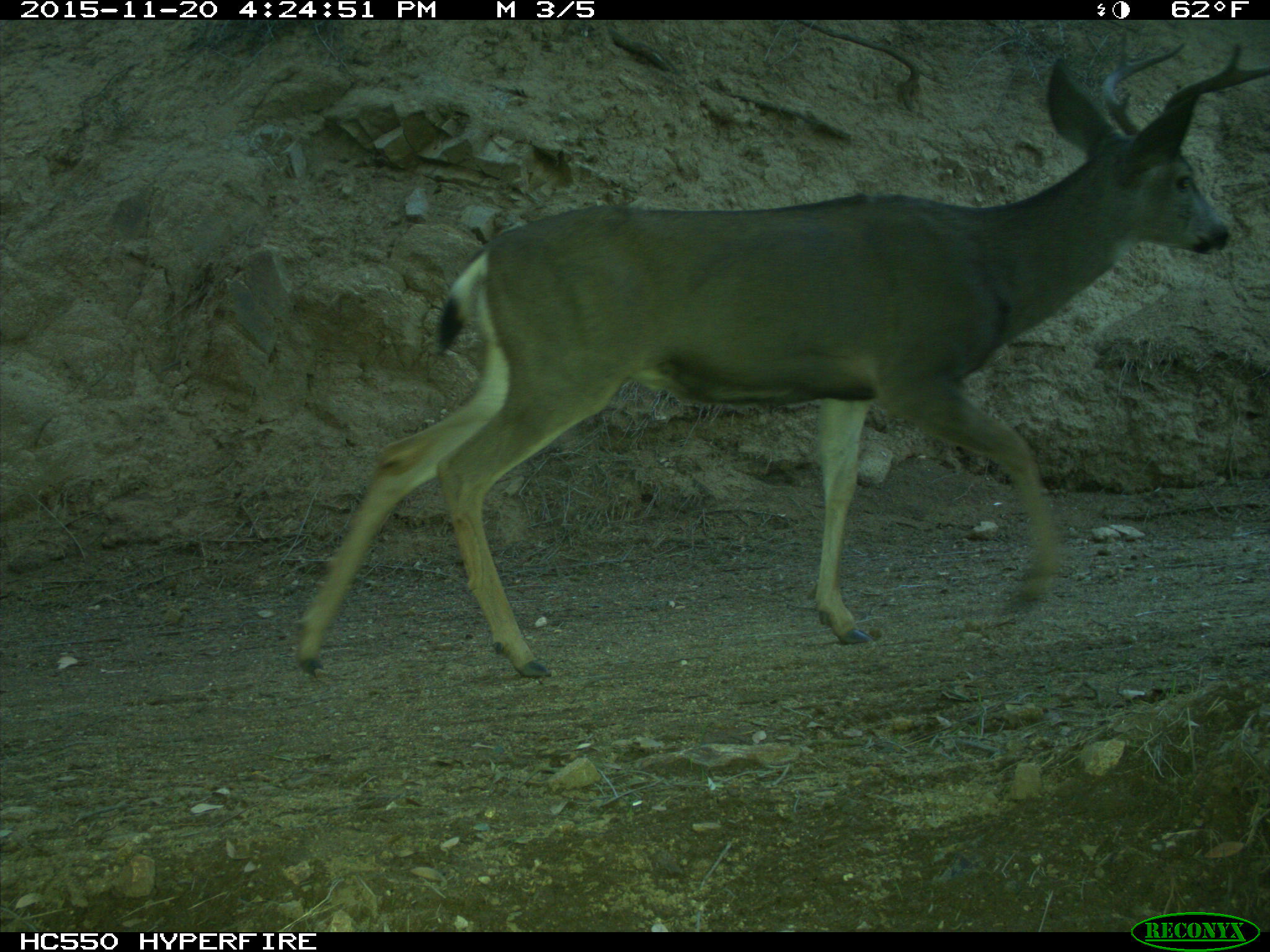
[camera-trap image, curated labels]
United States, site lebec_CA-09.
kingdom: Animalia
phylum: Chordata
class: Mammalia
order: Artiodactyla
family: Cervidae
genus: Odocoileus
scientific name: Odocoileus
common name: deer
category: unidentified deer